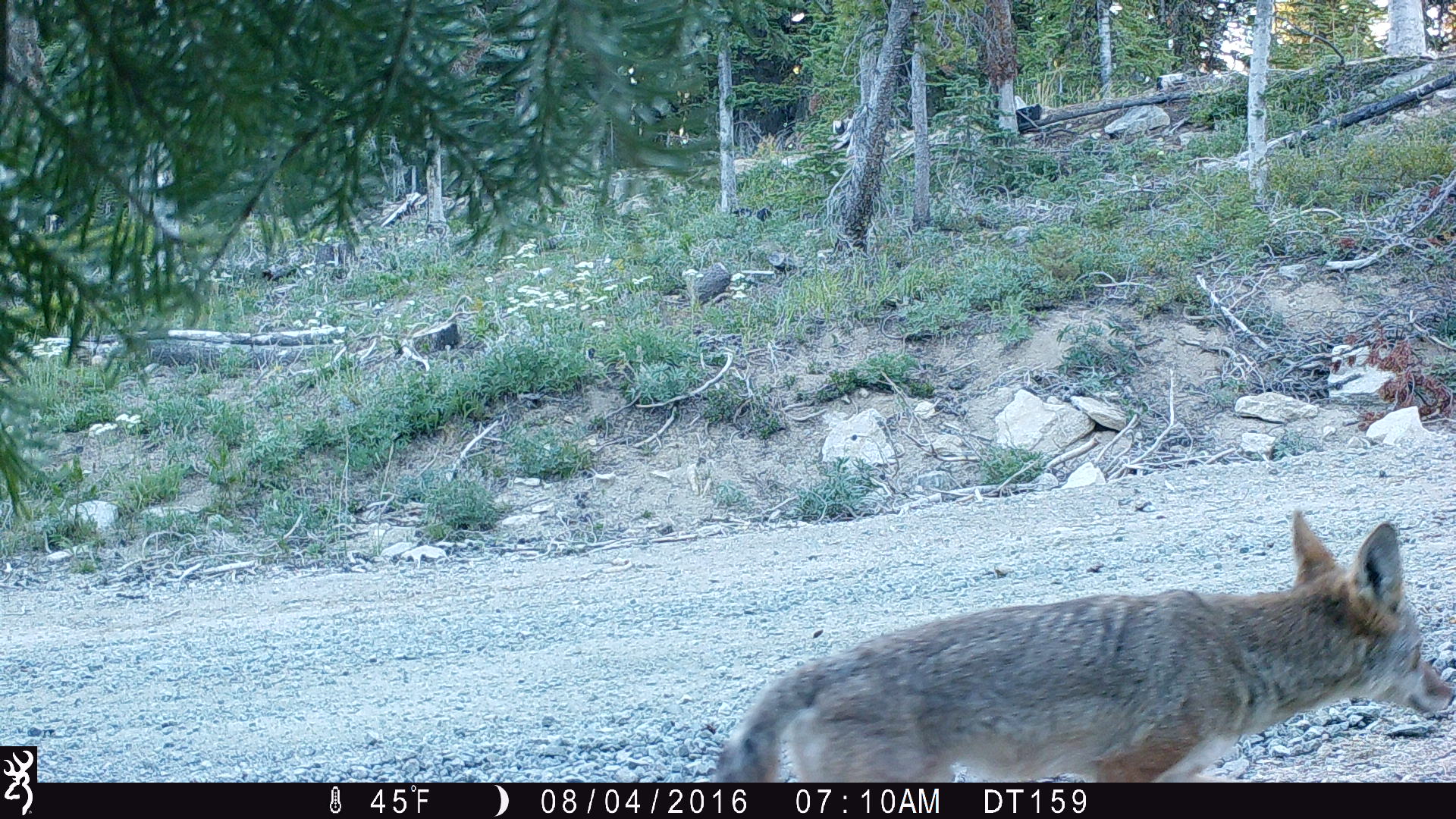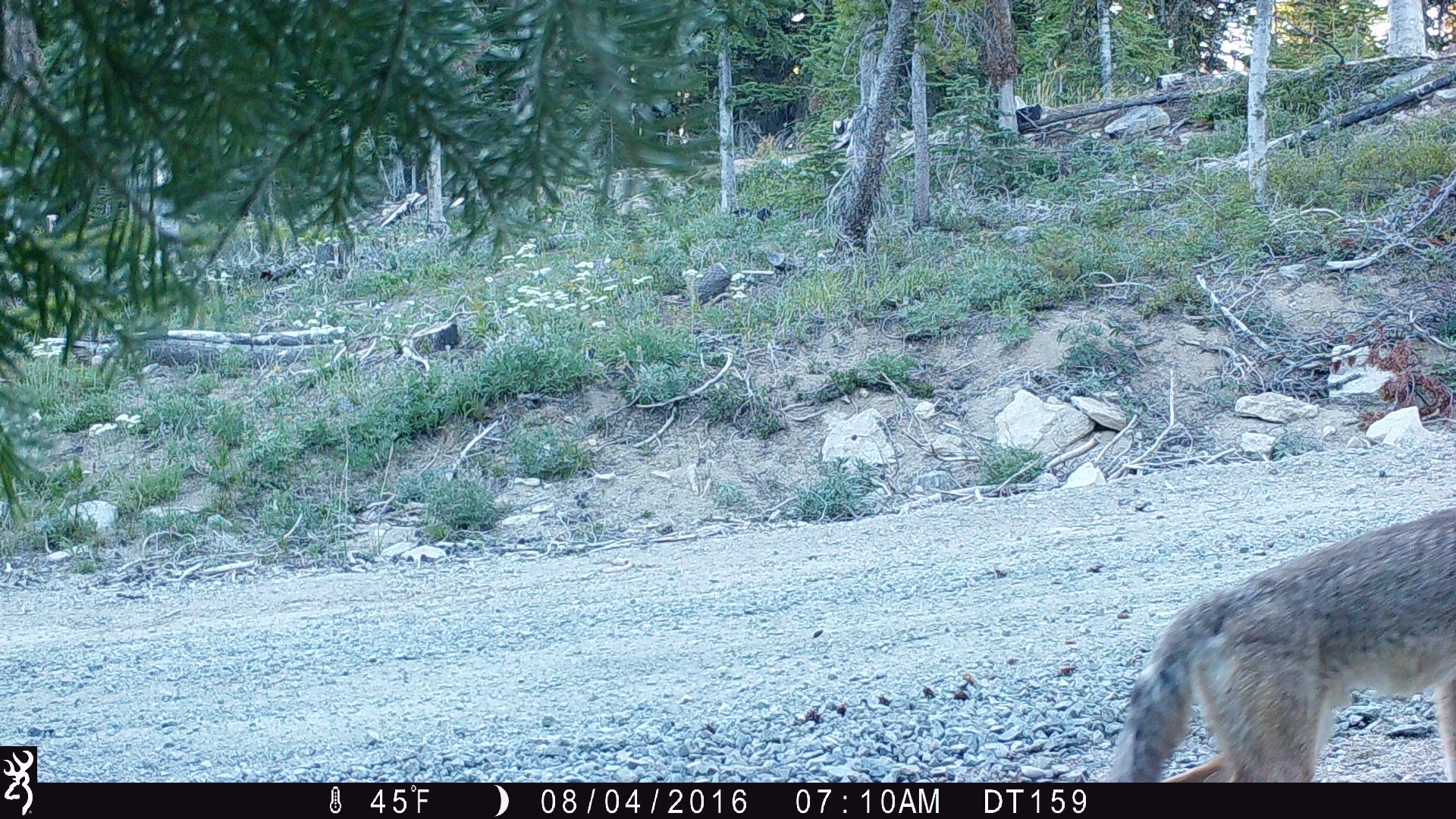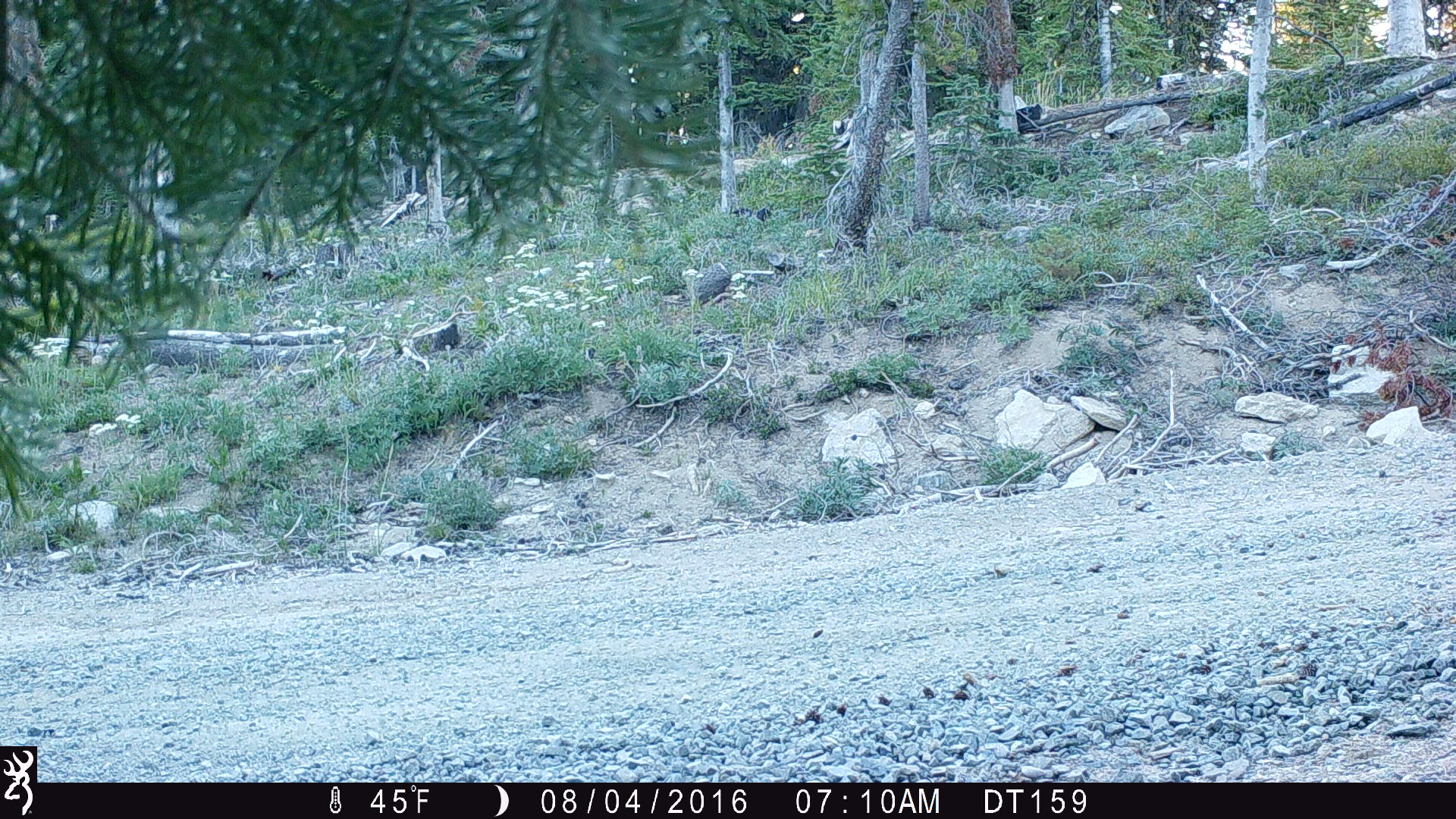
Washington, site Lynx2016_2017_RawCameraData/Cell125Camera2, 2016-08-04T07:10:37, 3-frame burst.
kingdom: Animalia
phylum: Chordata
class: Mammalia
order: Carnivora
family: Canidae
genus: Canis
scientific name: Canis latrans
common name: coyote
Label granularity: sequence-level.